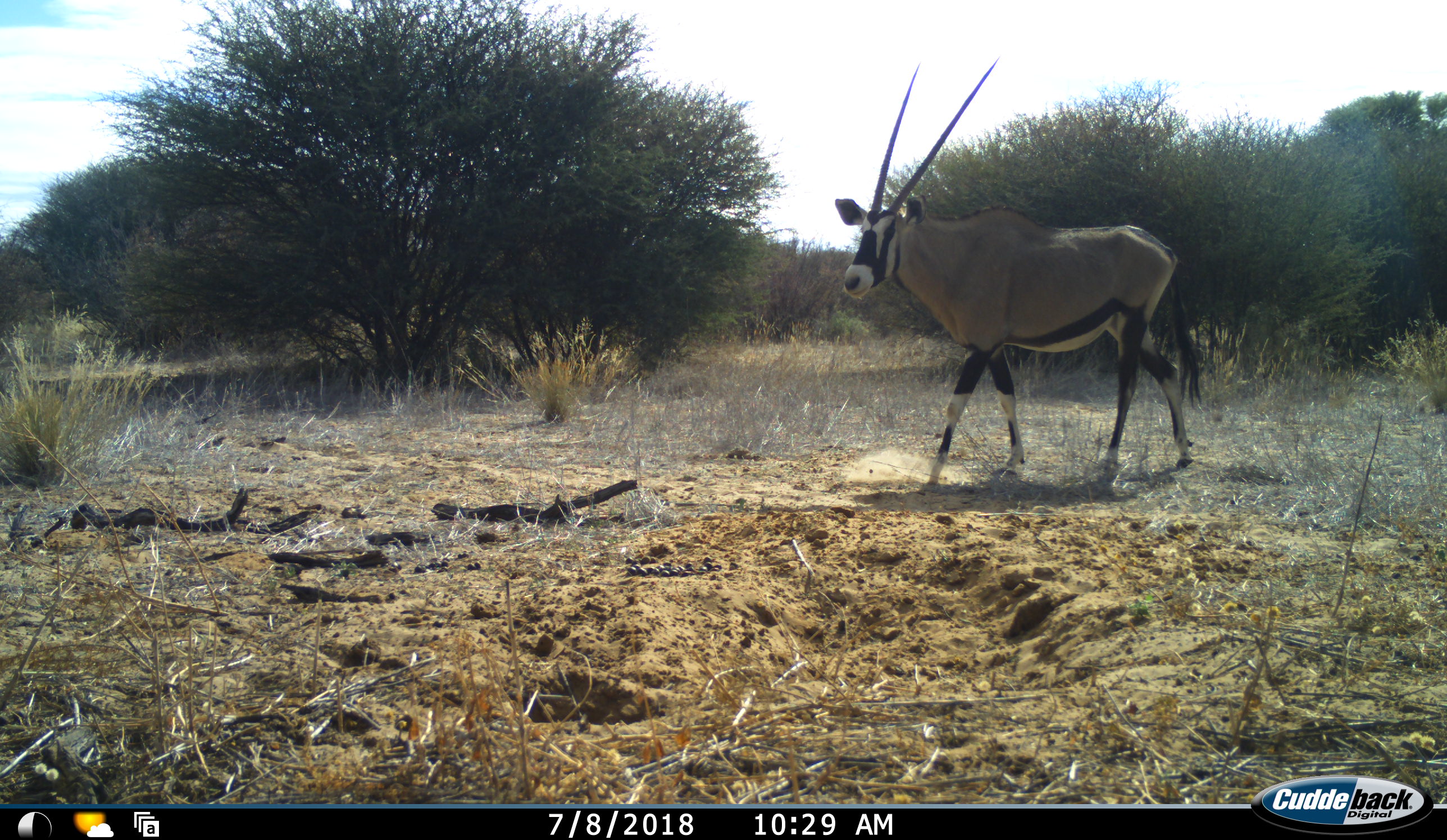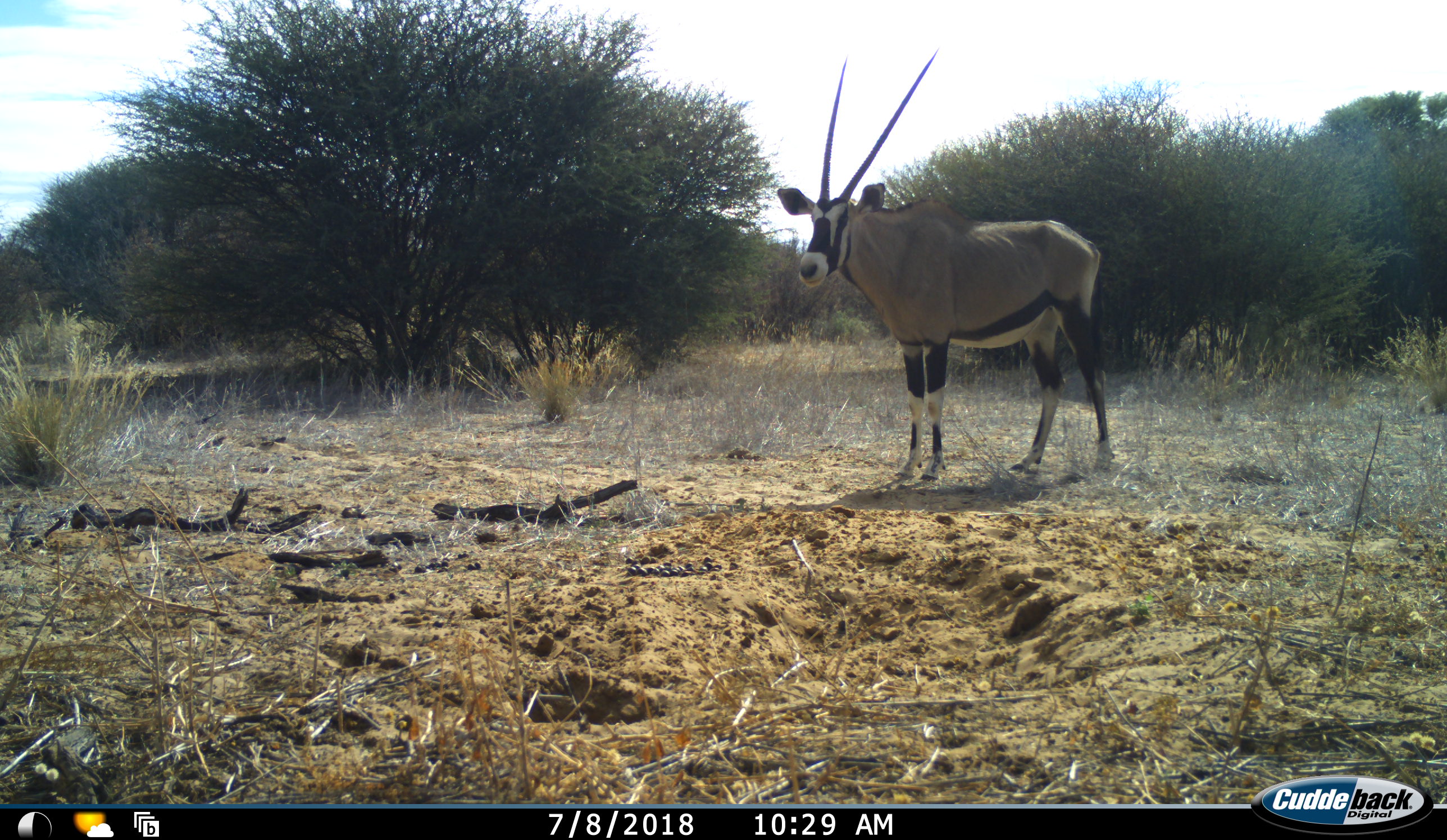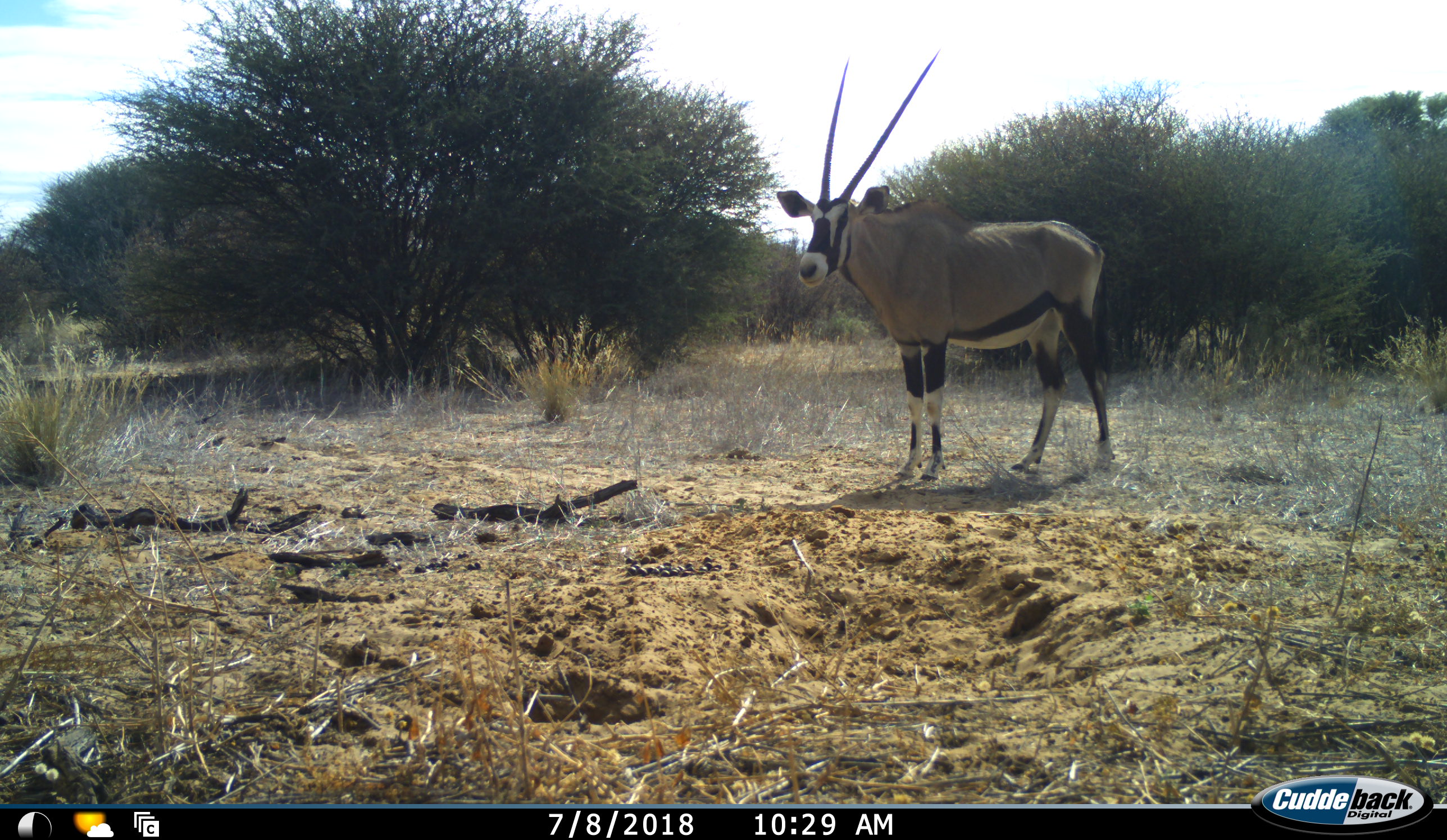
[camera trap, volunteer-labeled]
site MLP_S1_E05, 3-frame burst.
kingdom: Animalia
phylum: Chordata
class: Mammalia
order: Artiodactyla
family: Bovidae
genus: Oryx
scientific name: Oryx gazella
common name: gemsbok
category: oryx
Oryx (gemsbok) (Oryx gazella), count 1. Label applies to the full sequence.